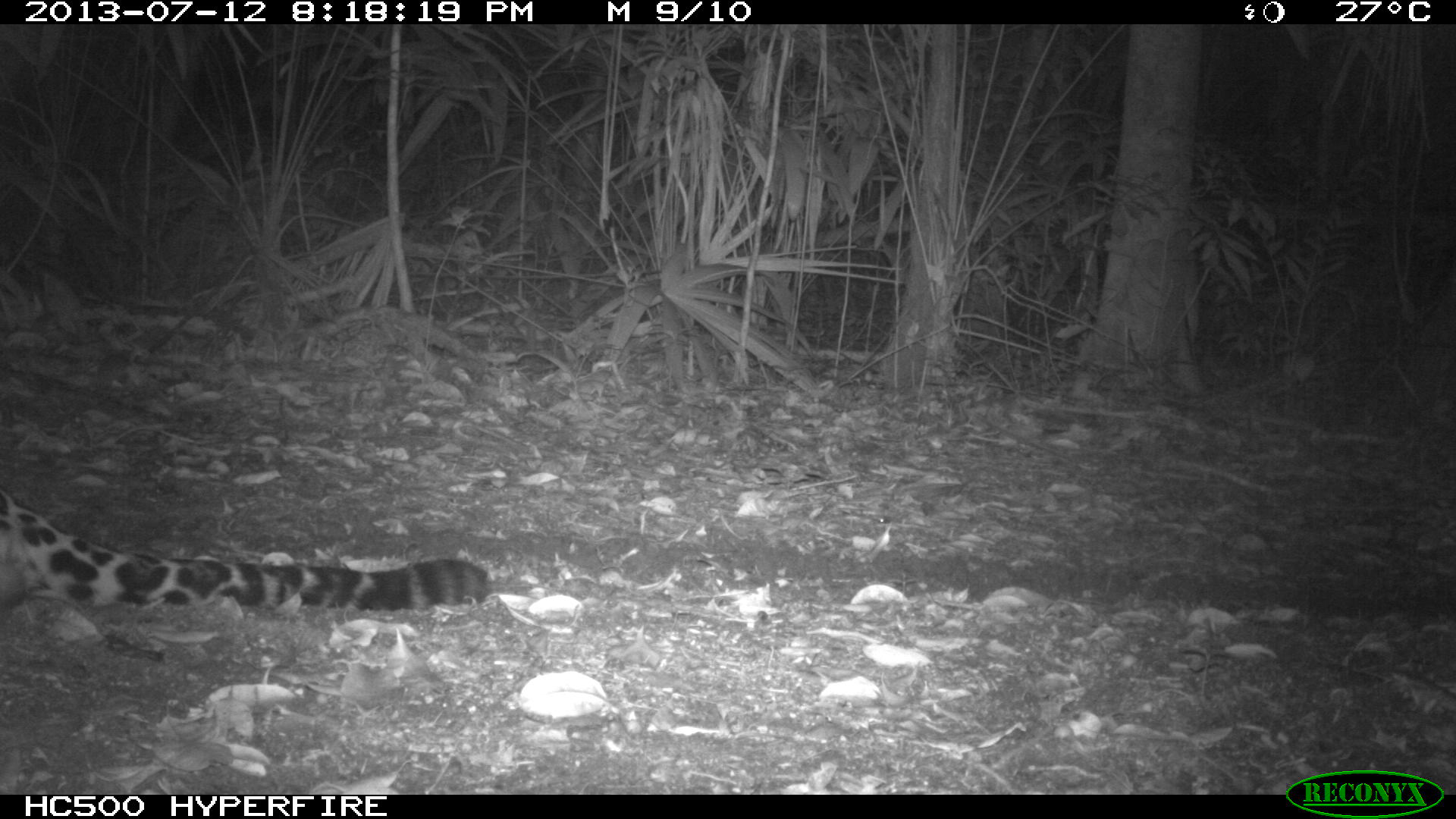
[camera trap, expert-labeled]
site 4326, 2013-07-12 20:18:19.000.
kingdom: Animalia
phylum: Chordata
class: Mammalia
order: Carnivora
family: Felidae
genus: Panthera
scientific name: Panthera onca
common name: jaguar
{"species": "Panthera onca (jaguar)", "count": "1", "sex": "male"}